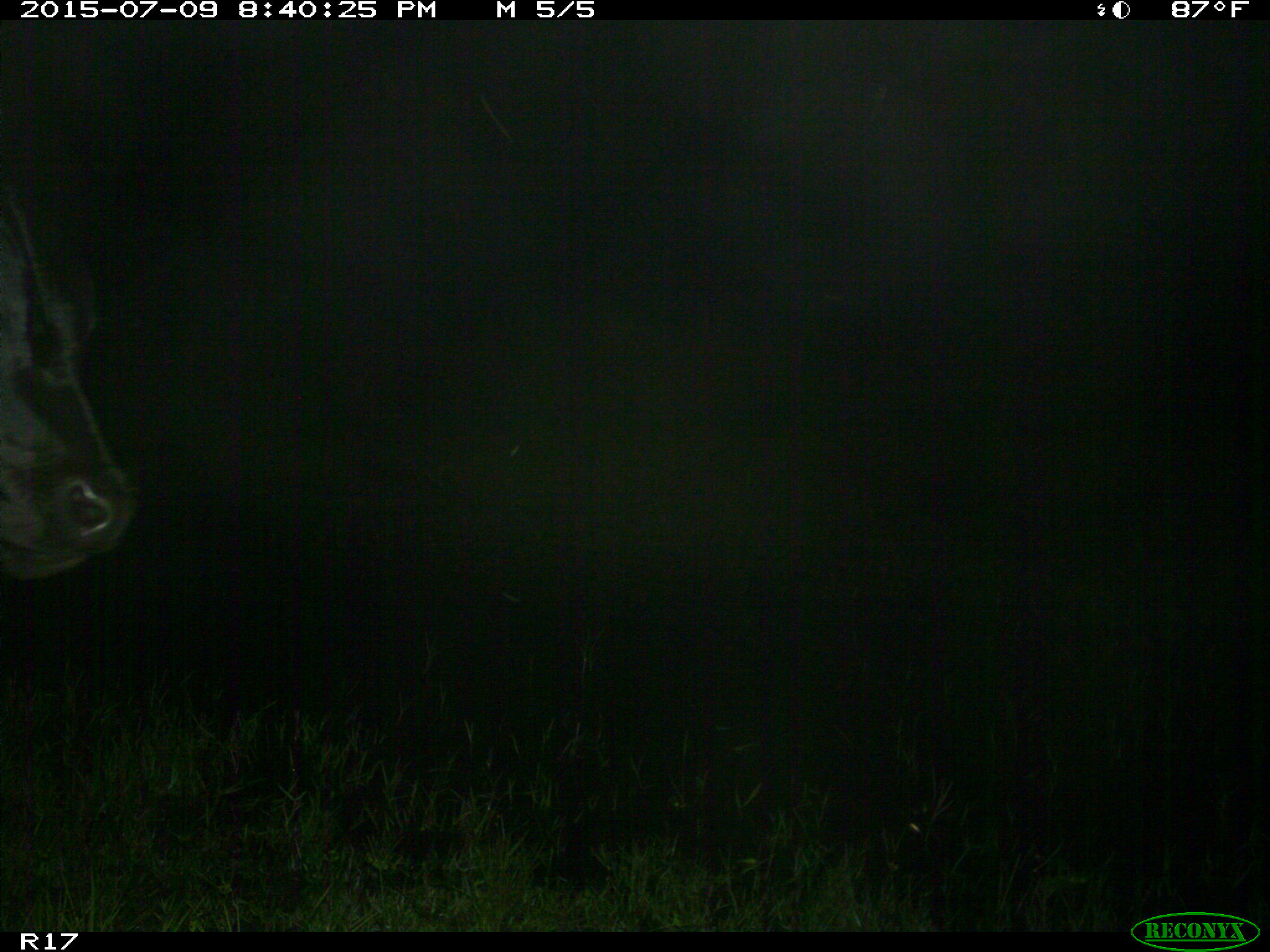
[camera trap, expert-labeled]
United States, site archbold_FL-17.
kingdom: Animalia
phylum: Chordata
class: Mammalia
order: Artiodactyla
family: Bovidae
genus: Bos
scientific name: Bos taurus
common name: domestic cow